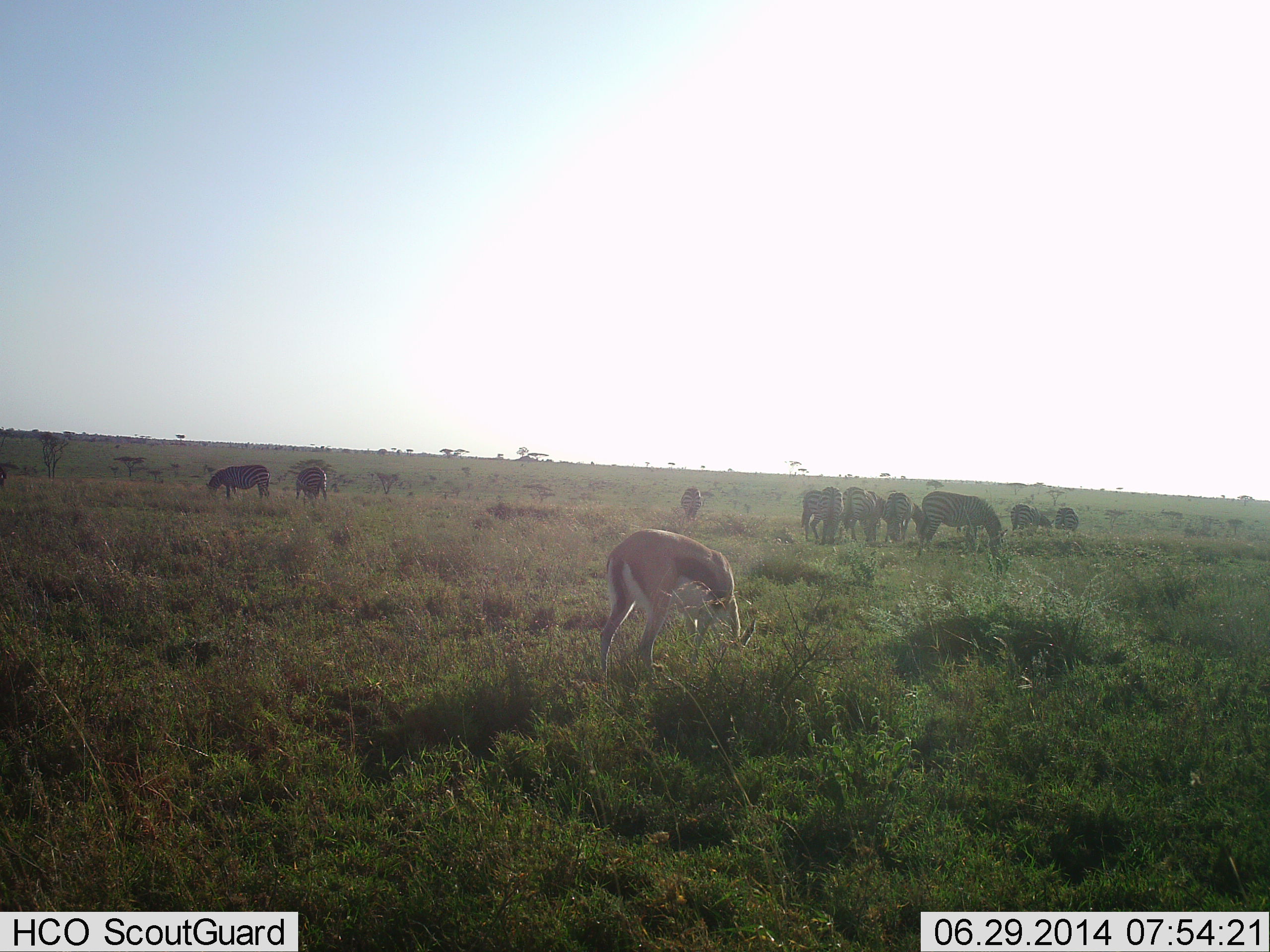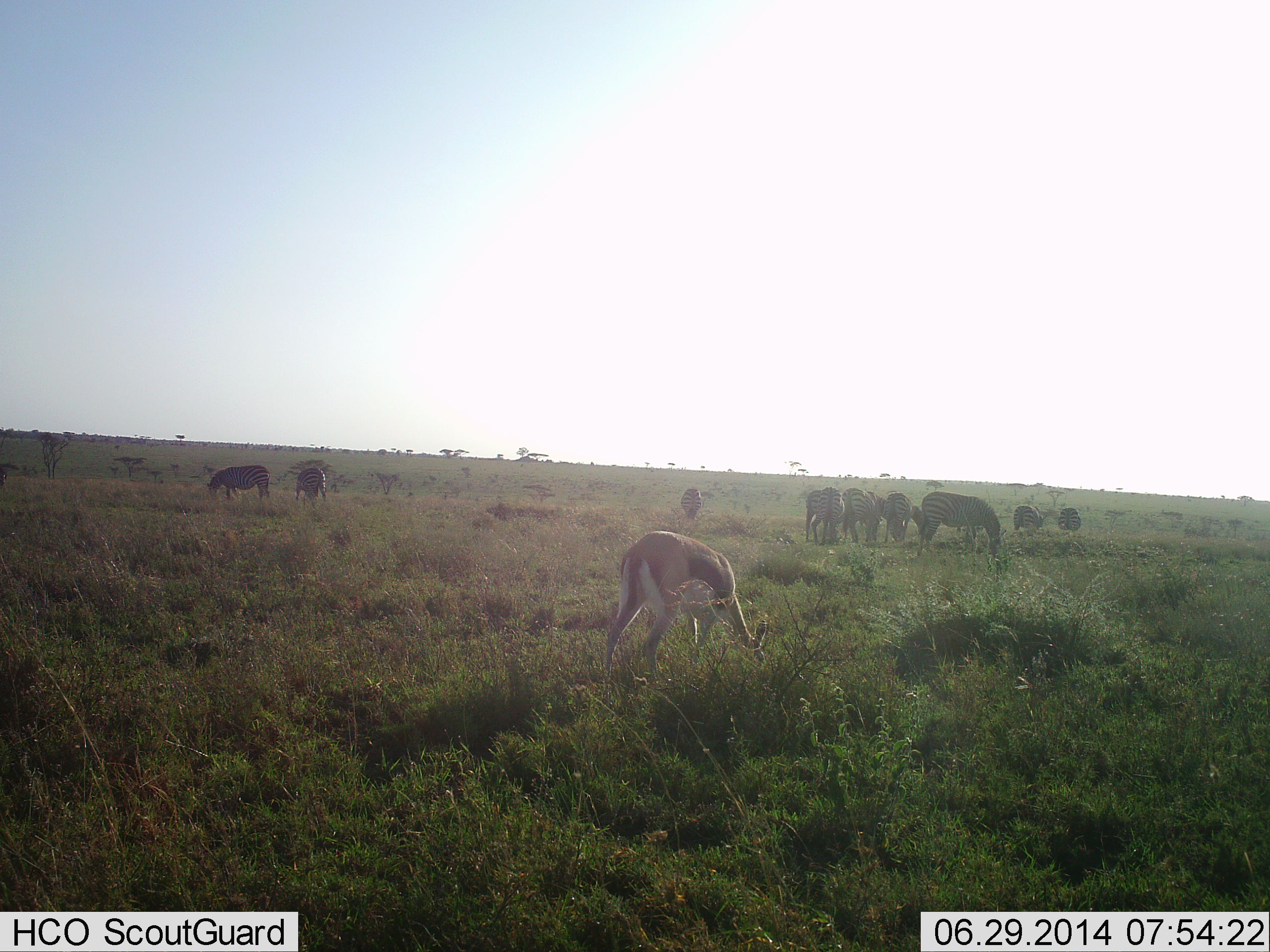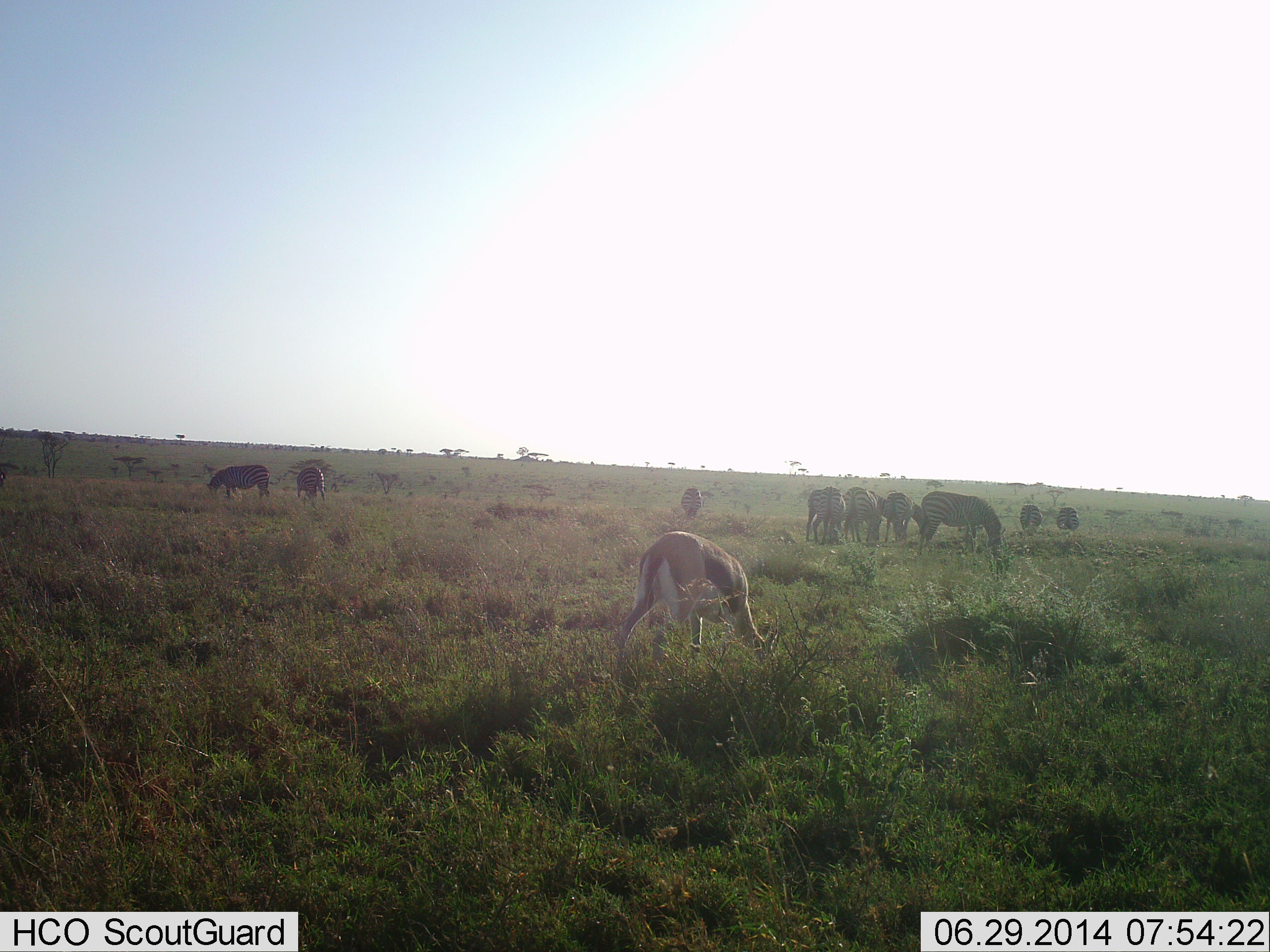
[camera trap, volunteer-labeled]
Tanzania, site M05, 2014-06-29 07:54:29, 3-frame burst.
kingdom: Animalia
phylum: Chordata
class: Mammalia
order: Artiodactyla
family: Bovidae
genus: Eudorcas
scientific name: Eudorcas thomsonii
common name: thomson's gazelle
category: gazellethomsons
Gazellethomsons (thomson's gazelle) (Eudorcas thomsonii), count 1. Behavior (volunteer vote fractions): standing 9%, resting 0%, moving 0%, interacting 0%. Young present (vote fraction): 0%. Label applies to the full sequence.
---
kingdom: Animalia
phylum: Chordata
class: Mammalia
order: Perissodactyla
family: Equidae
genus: Equus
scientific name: Equus quagga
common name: plains zebra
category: zebra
Zebra (plains zebra) (Equus quagga), count 9. Behavior (volunteer vote fractions): standing 17%, resting 0%, moving 0%, interacting 0%. Young present (vote fraction): 8%. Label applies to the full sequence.